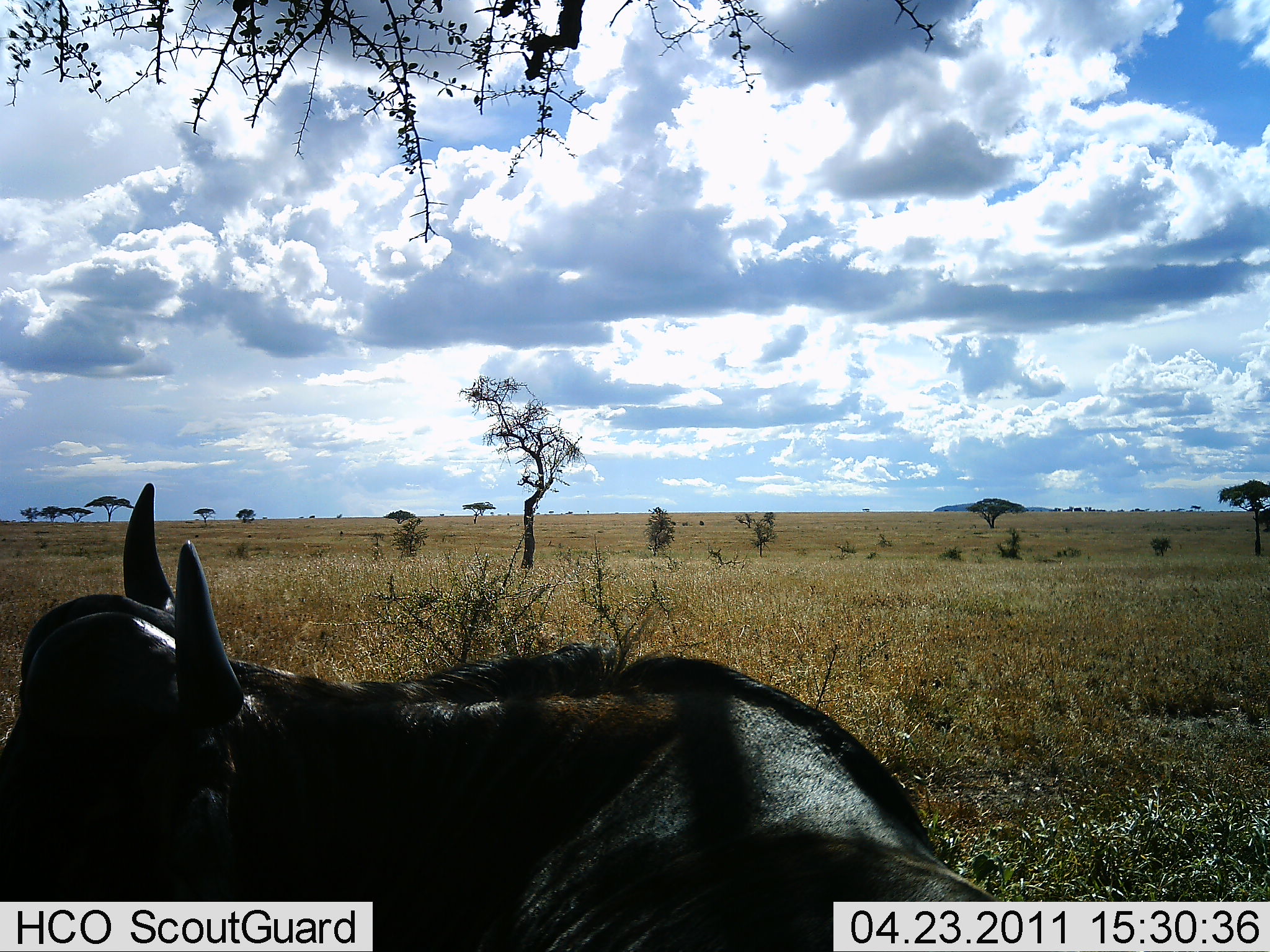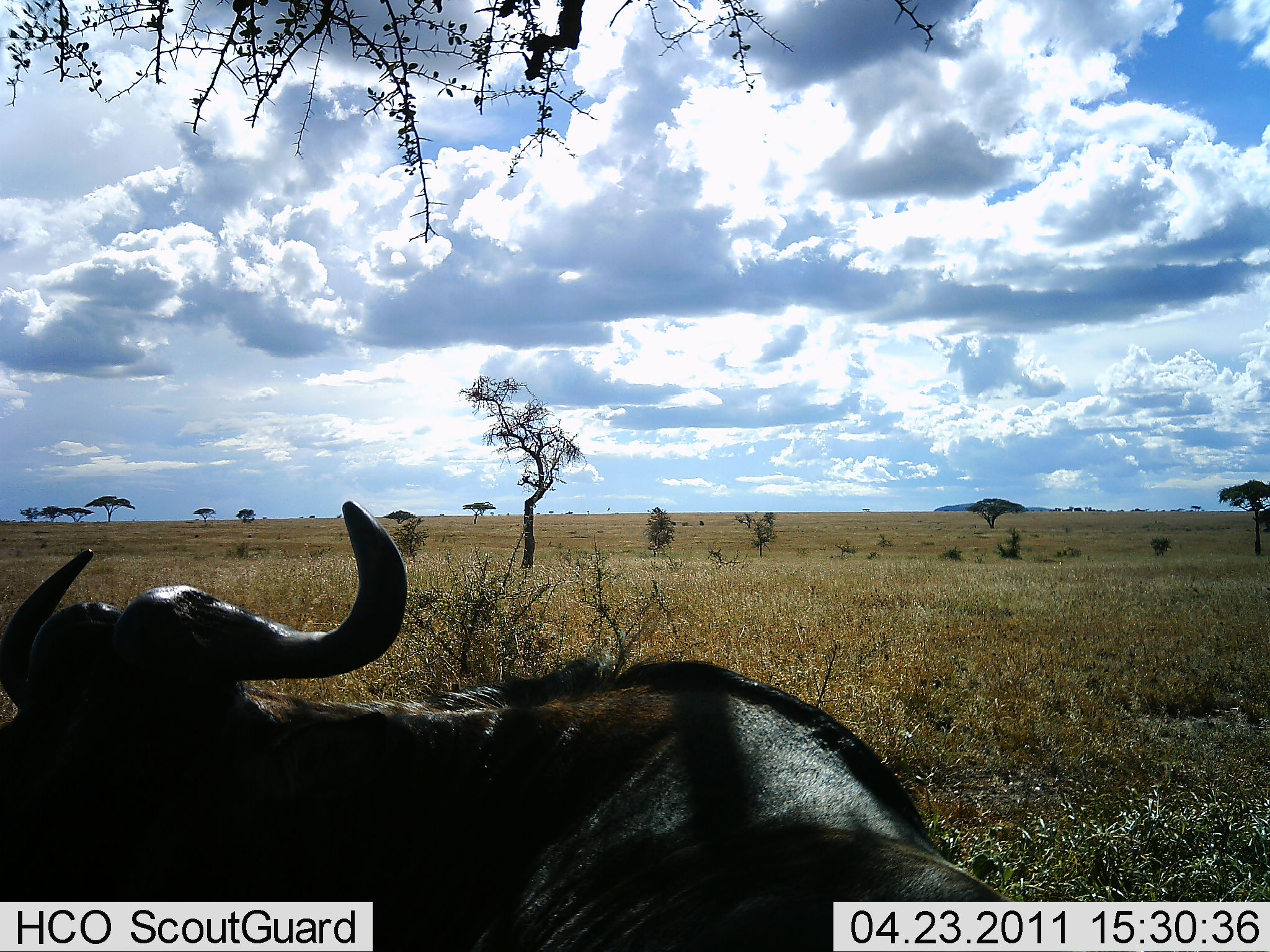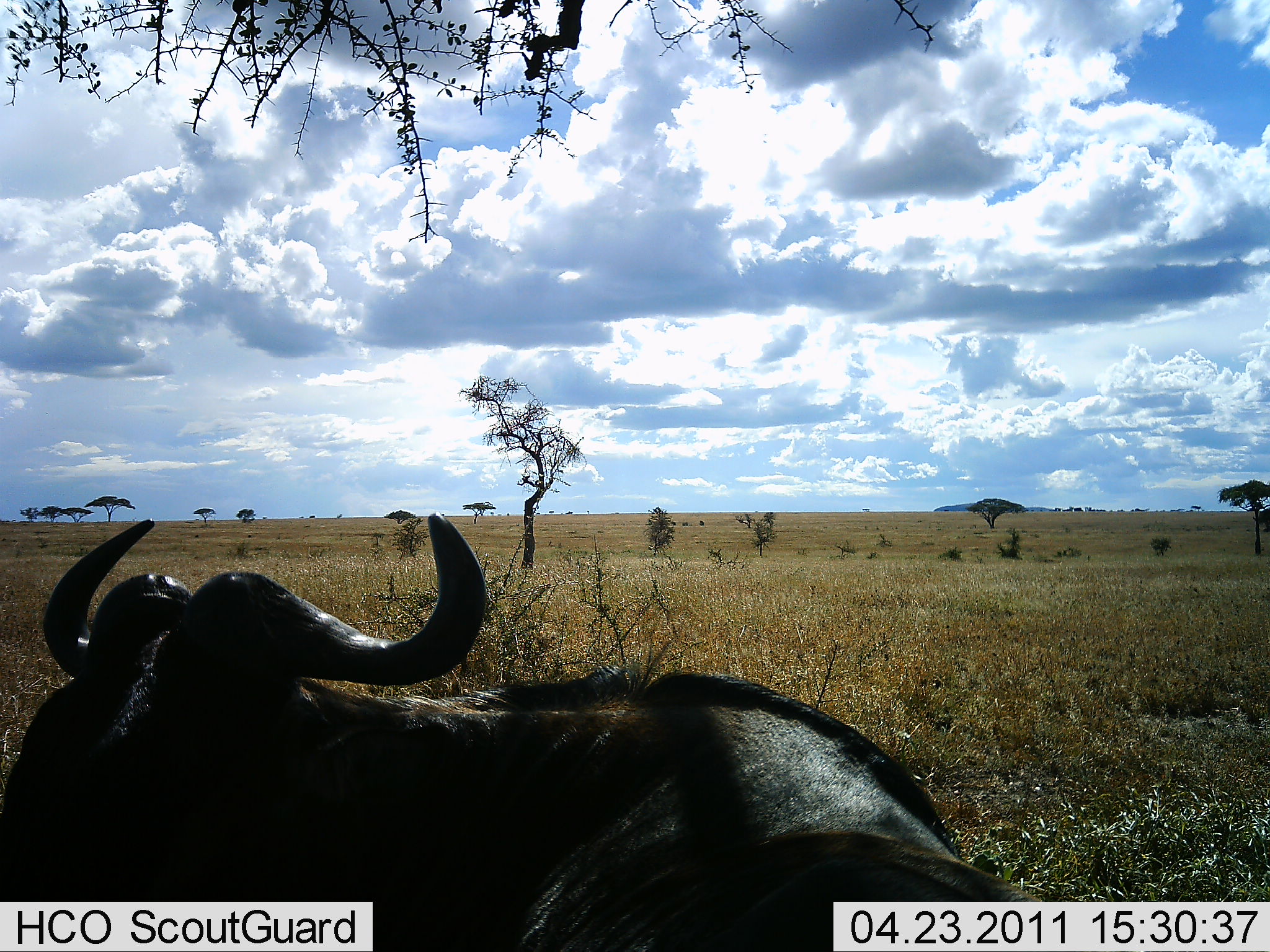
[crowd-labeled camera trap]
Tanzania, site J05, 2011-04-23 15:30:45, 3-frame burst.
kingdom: Animalia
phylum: Chordata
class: Mammalia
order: Artiodactyla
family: Bovidae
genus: Syncerus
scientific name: Syncerus caffer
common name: cape buffalo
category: buffalo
Buffalo (cape buffalo) (Syncerus caffer), count 1. Behavior (volunteer vote fractions): standing 27%, resting 73%, moving 0%, interacting 0%. Young present (vote fraction): 0%. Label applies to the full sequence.